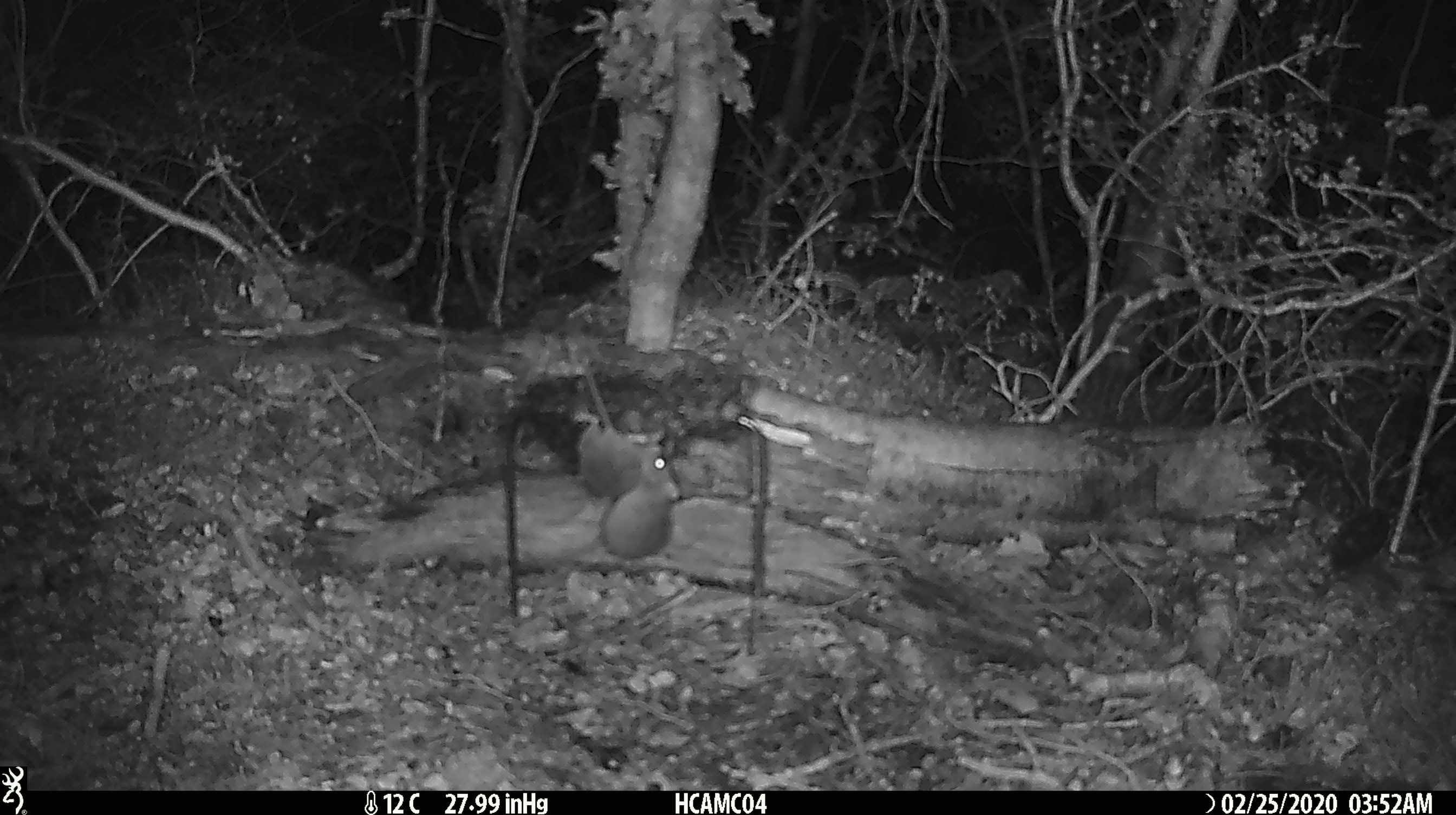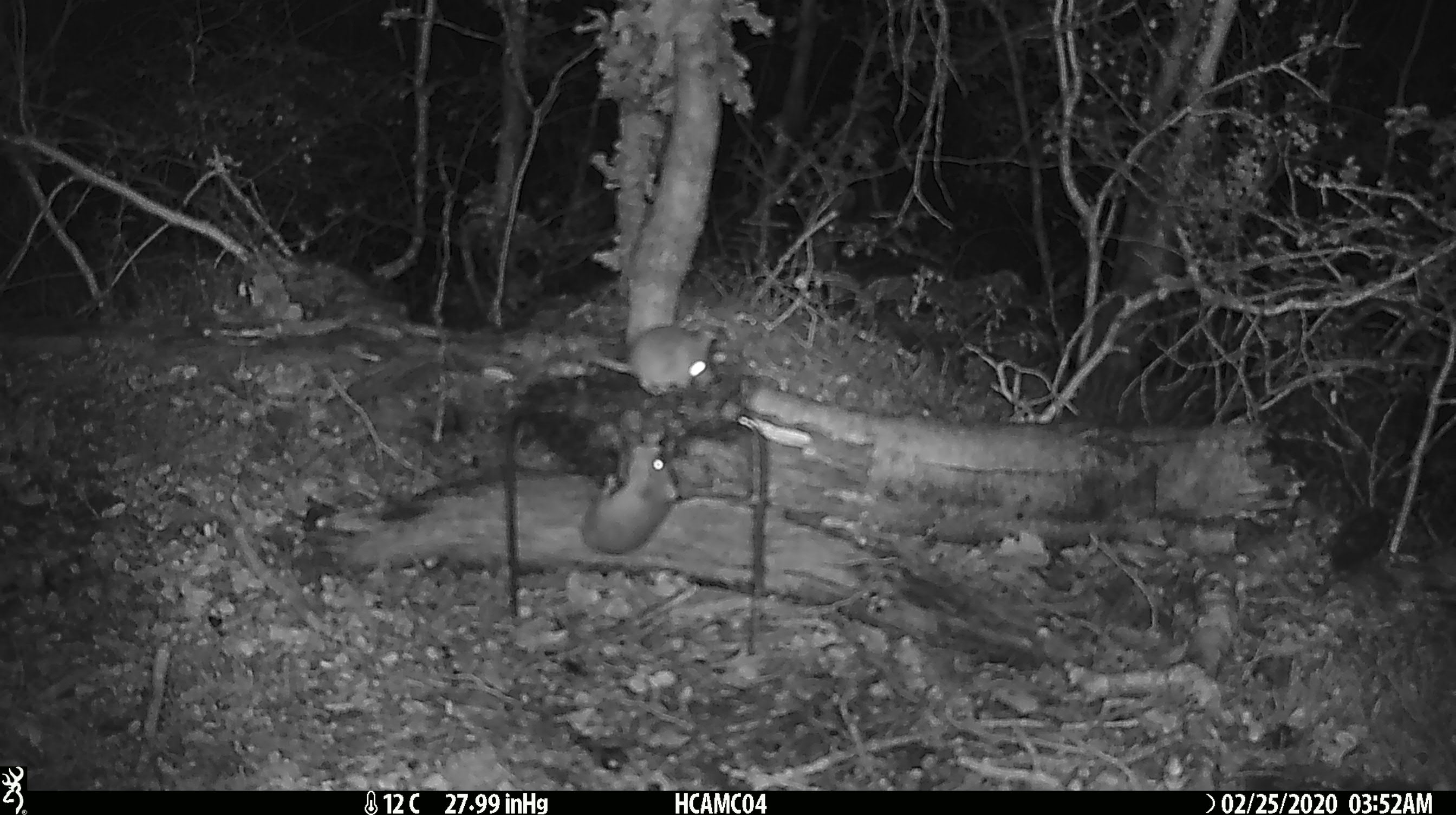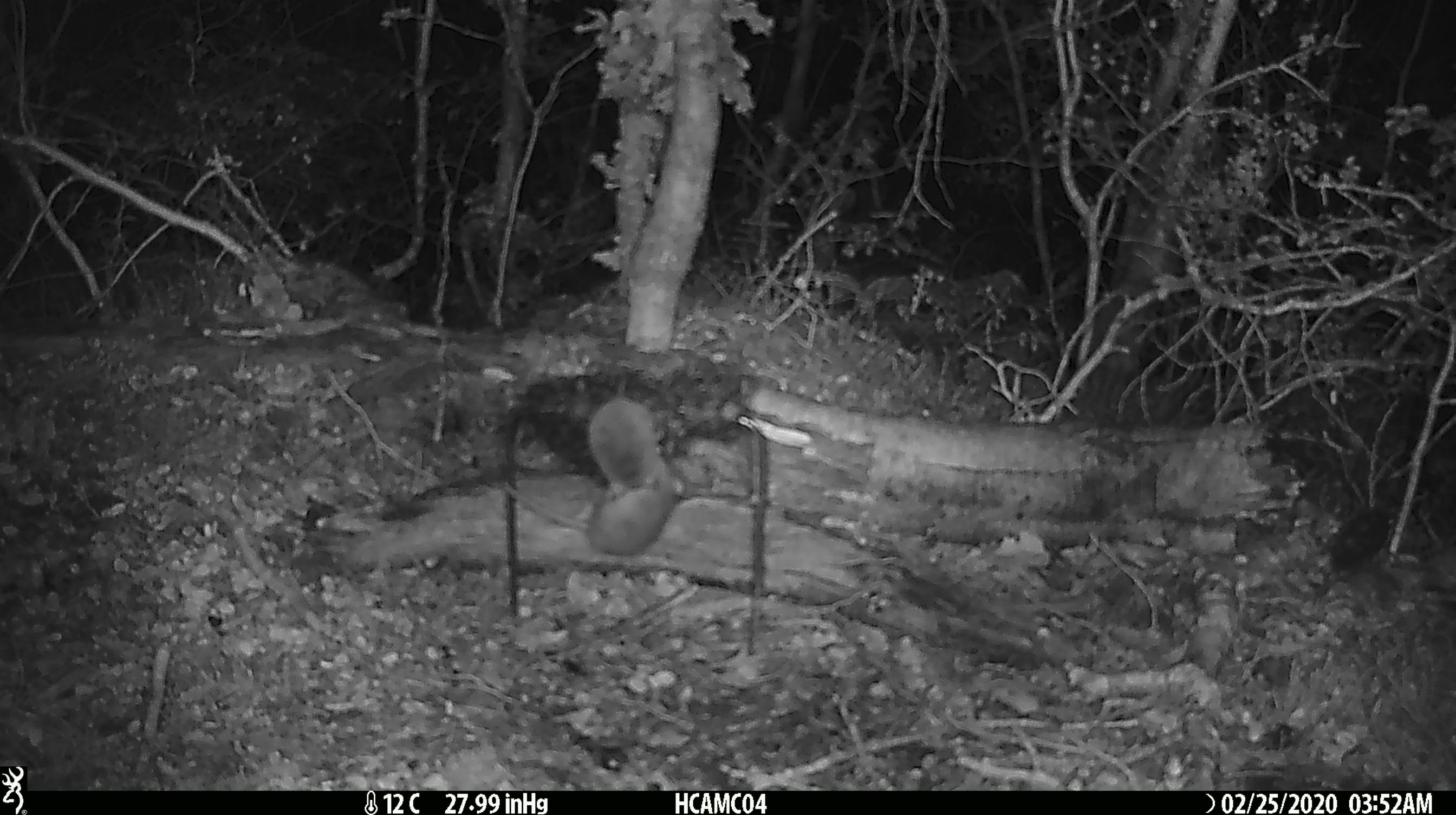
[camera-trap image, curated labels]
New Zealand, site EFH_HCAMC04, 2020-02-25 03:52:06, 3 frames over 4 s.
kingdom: Animalia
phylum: Chordata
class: Mammalia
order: Rodentia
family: Muridae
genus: Mus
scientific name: Mus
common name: mouse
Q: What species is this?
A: Mouse (Mus).